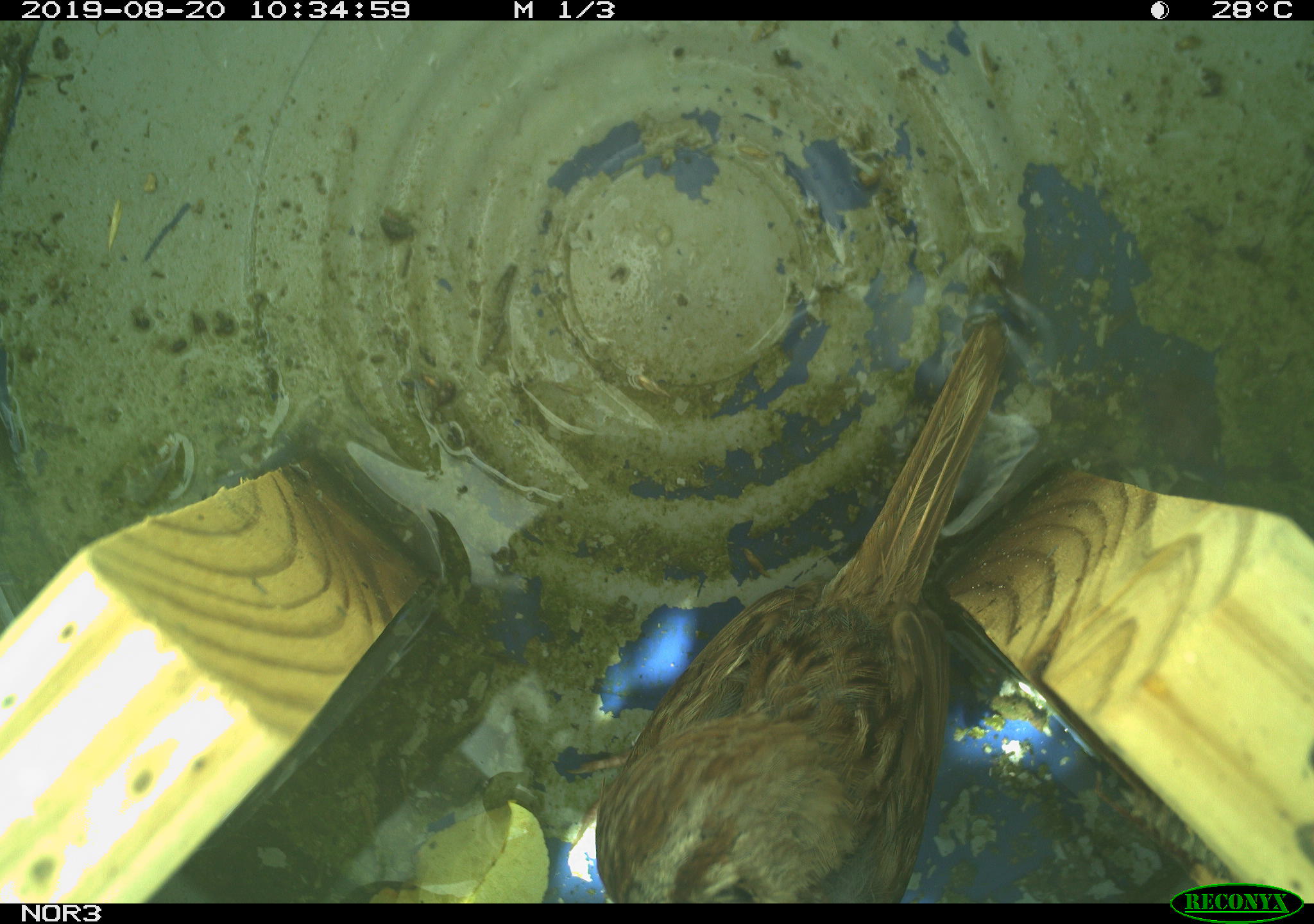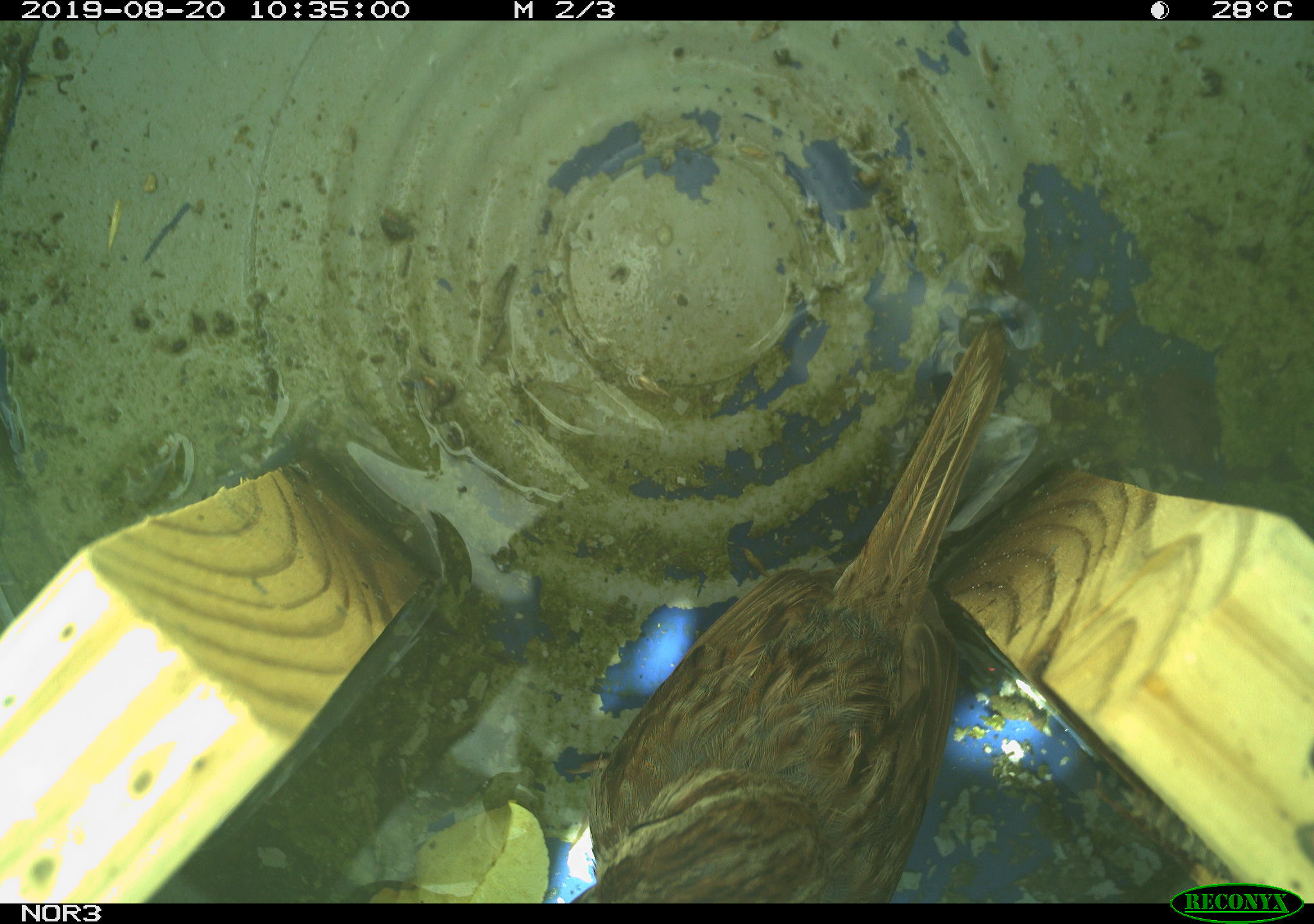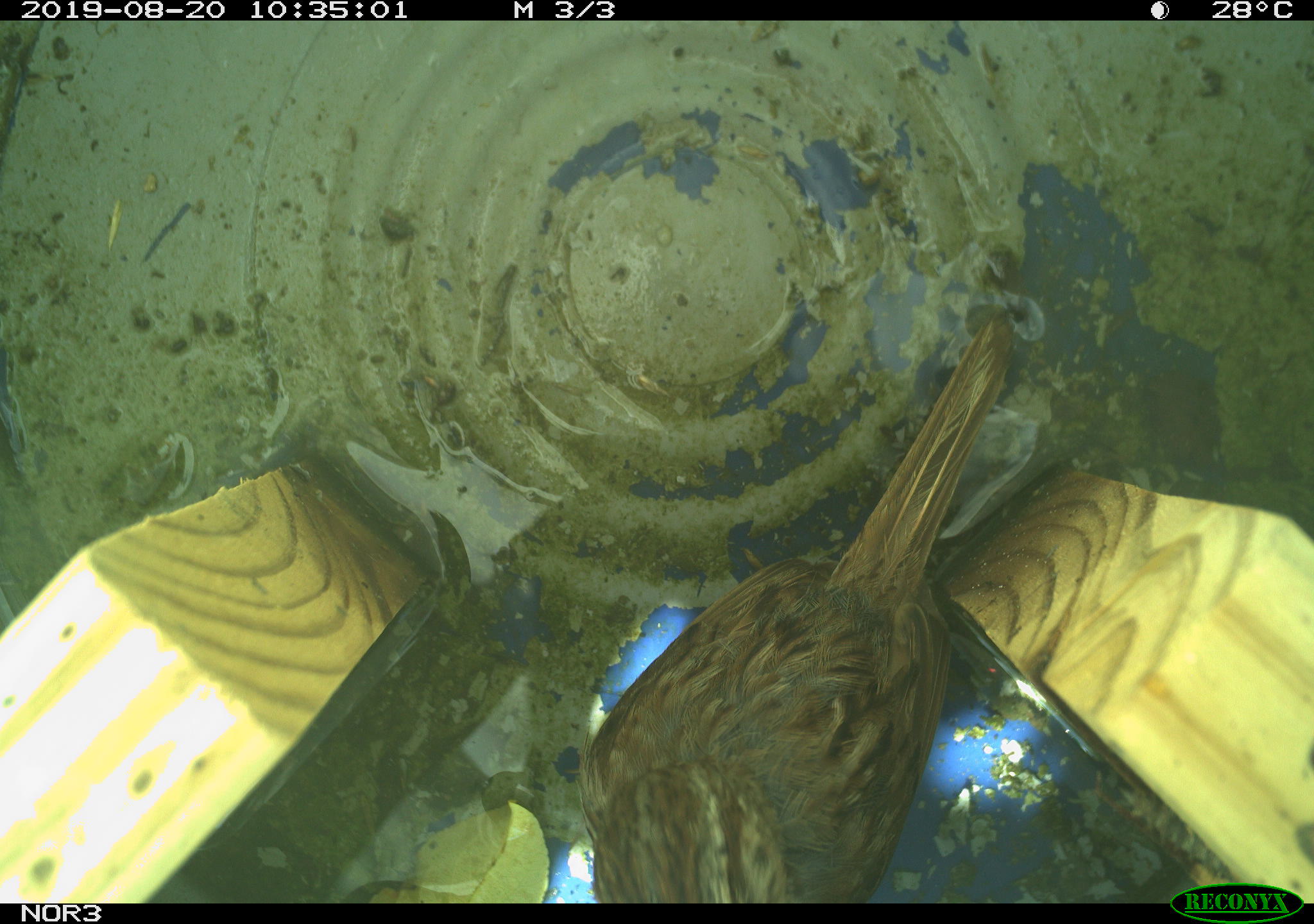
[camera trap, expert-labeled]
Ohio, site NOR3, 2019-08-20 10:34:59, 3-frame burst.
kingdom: Animalia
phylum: Chordata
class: Aves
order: Passeriformes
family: Passerellidae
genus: Melospiza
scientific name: Melospiza melodia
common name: song sparrow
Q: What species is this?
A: Song sparrow (Melospiza melodia).